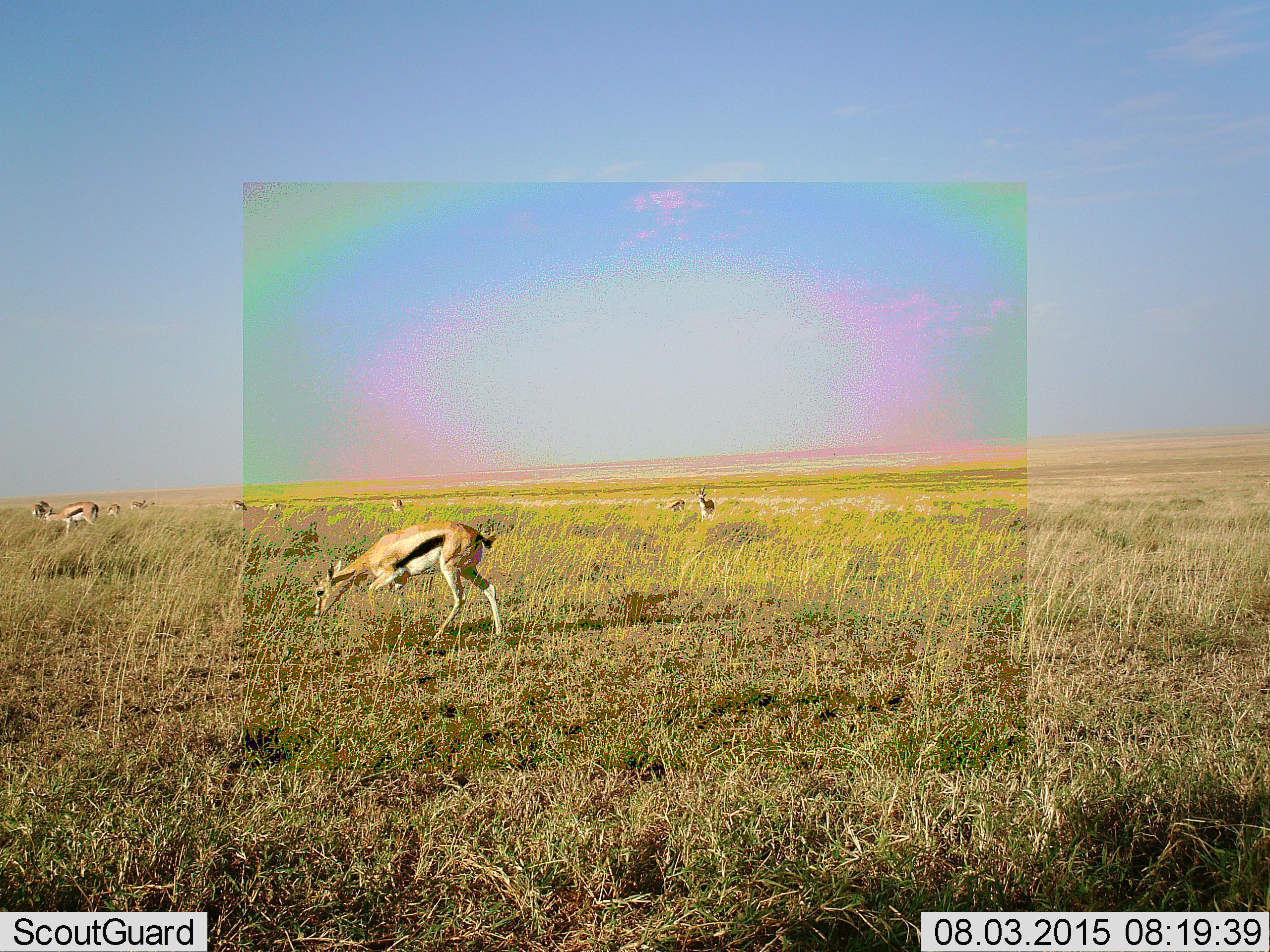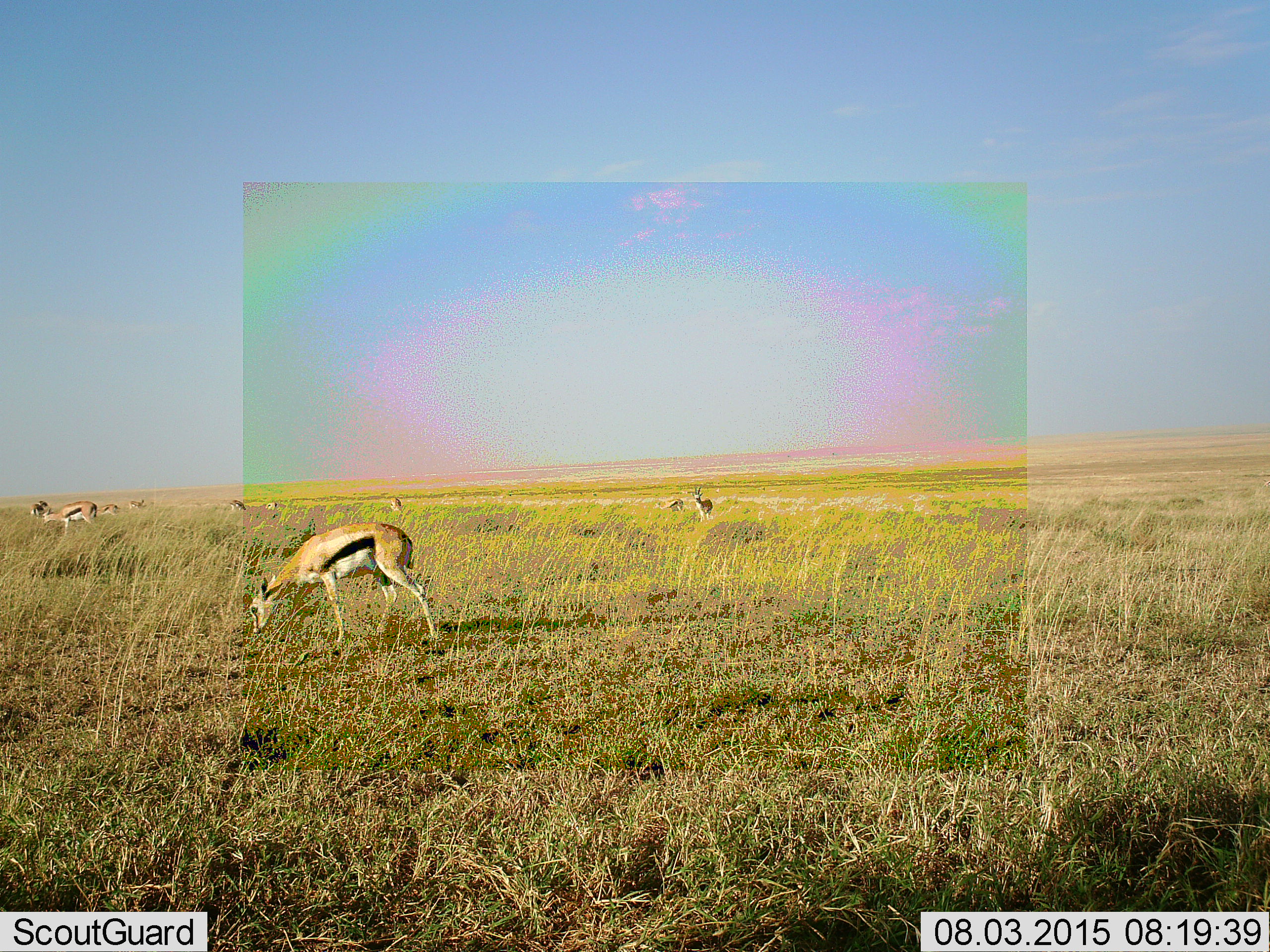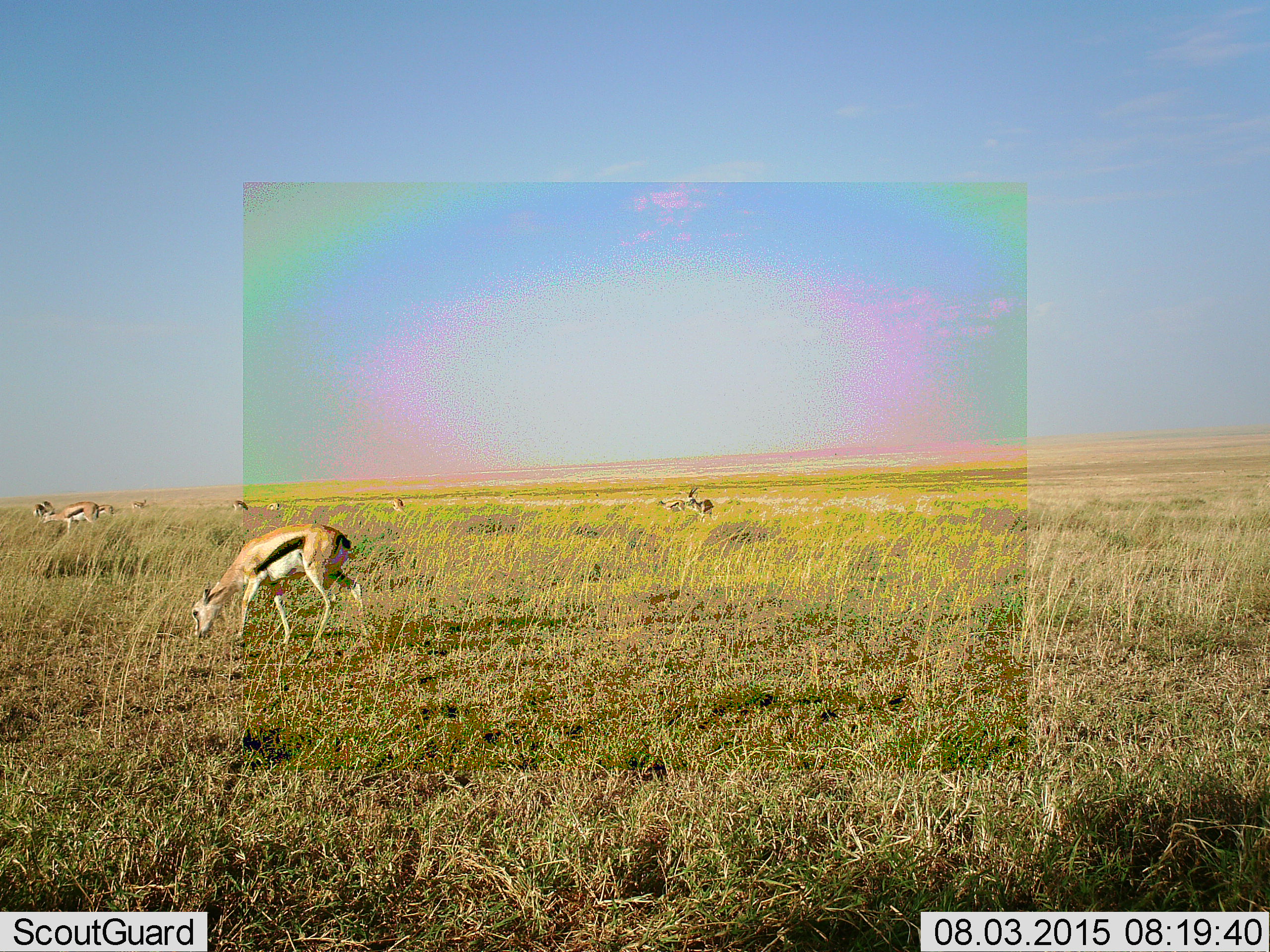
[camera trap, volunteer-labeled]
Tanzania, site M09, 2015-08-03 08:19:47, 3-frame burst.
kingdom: Animalia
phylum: Chordata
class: Mammalia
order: Artiodactyla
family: Bovidae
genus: Eudorcas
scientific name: Eudorcas thomsonii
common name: thomson's gazelle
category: gazellethomsons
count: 10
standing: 60%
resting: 10%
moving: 60%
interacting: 10%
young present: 0%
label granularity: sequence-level